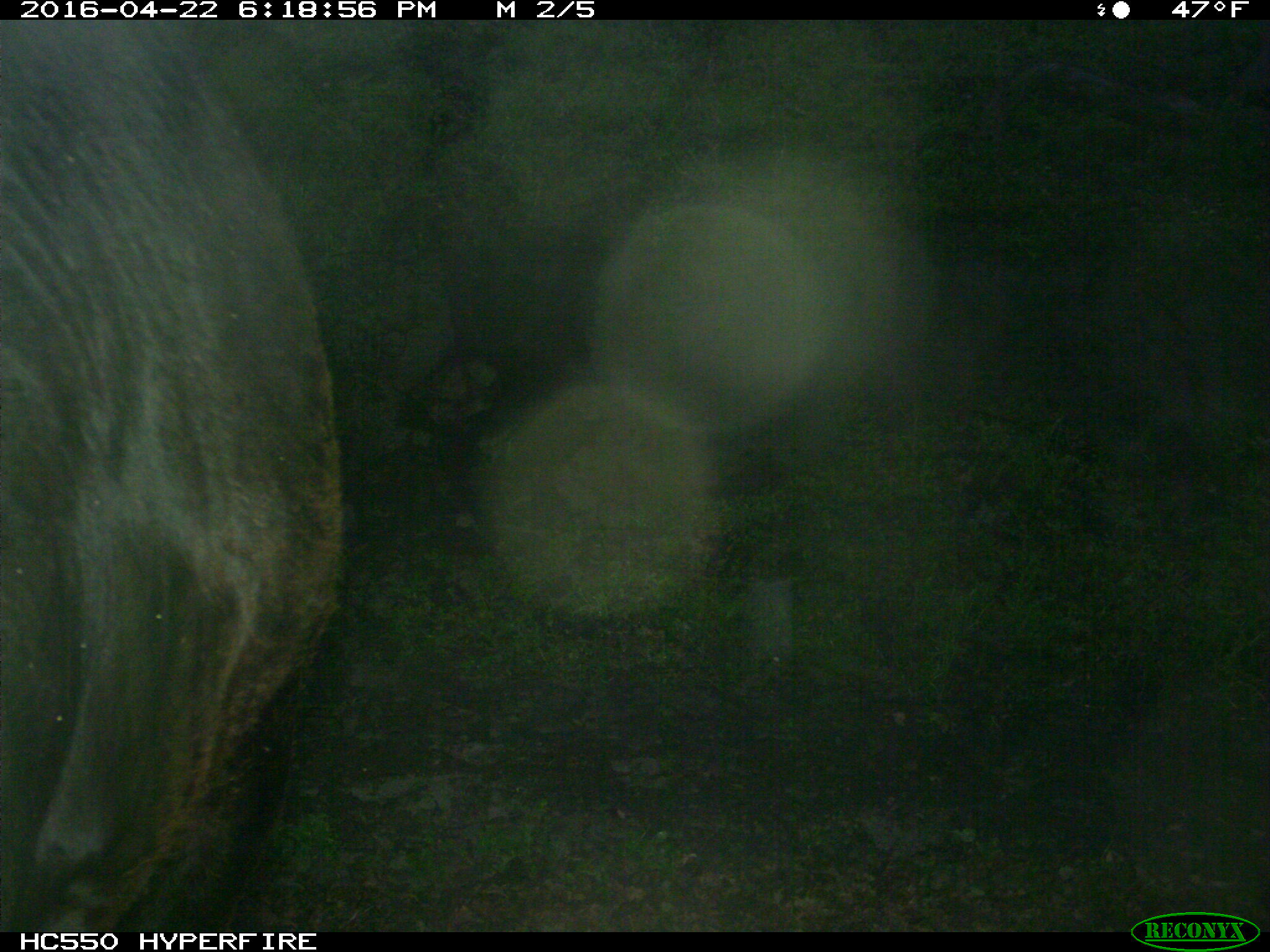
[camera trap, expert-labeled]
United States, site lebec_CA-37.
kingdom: Animalia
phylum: Chordata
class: Mammalia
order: Artiodactyla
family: Bovidae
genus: Bos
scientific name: Bos taurus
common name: domestic cow